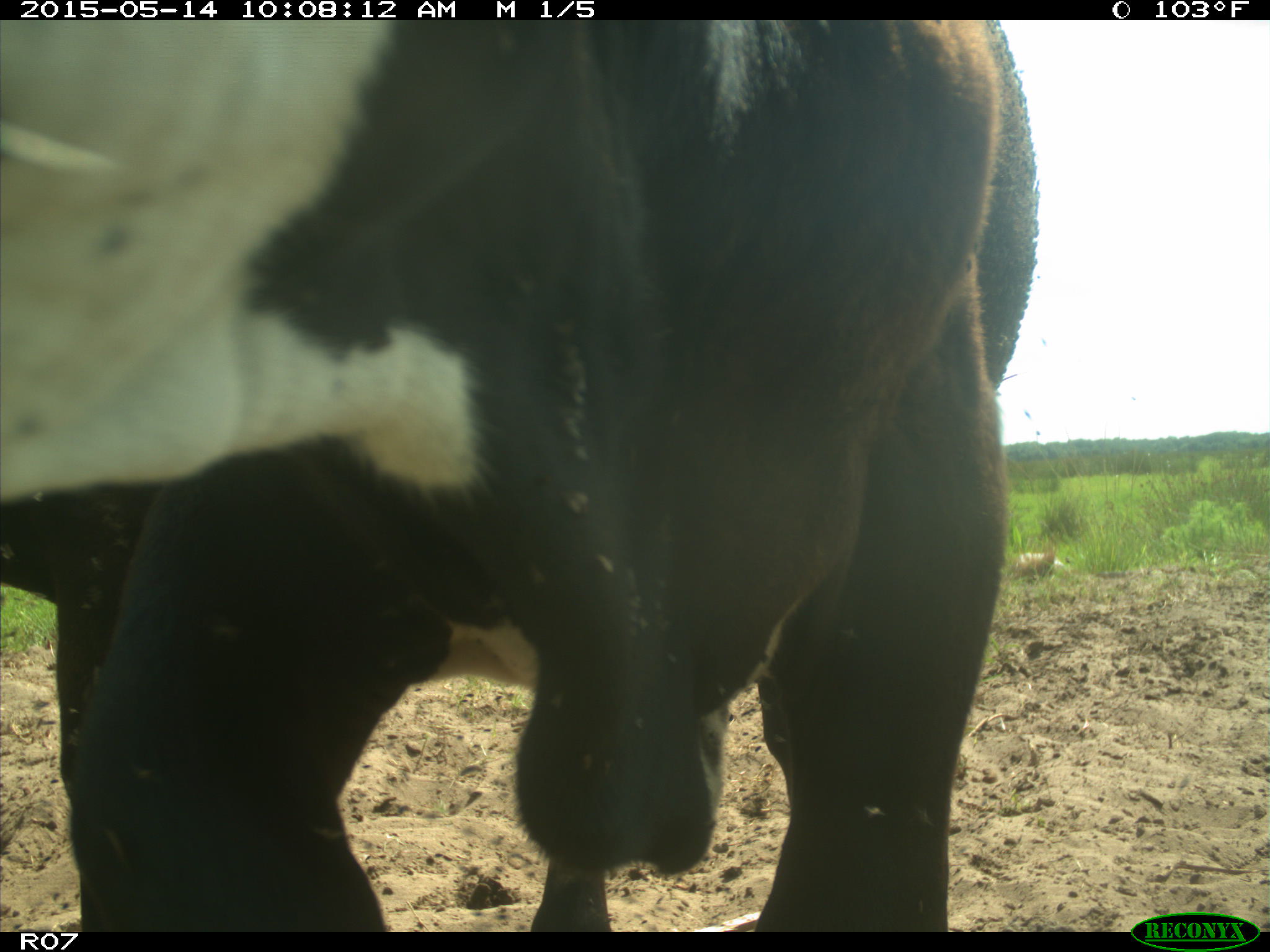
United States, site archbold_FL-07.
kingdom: Animalia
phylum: Chordata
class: Mammalia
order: Artiodactyla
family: Bovidae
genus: Bos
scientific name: Bos taurus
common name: domestic cow